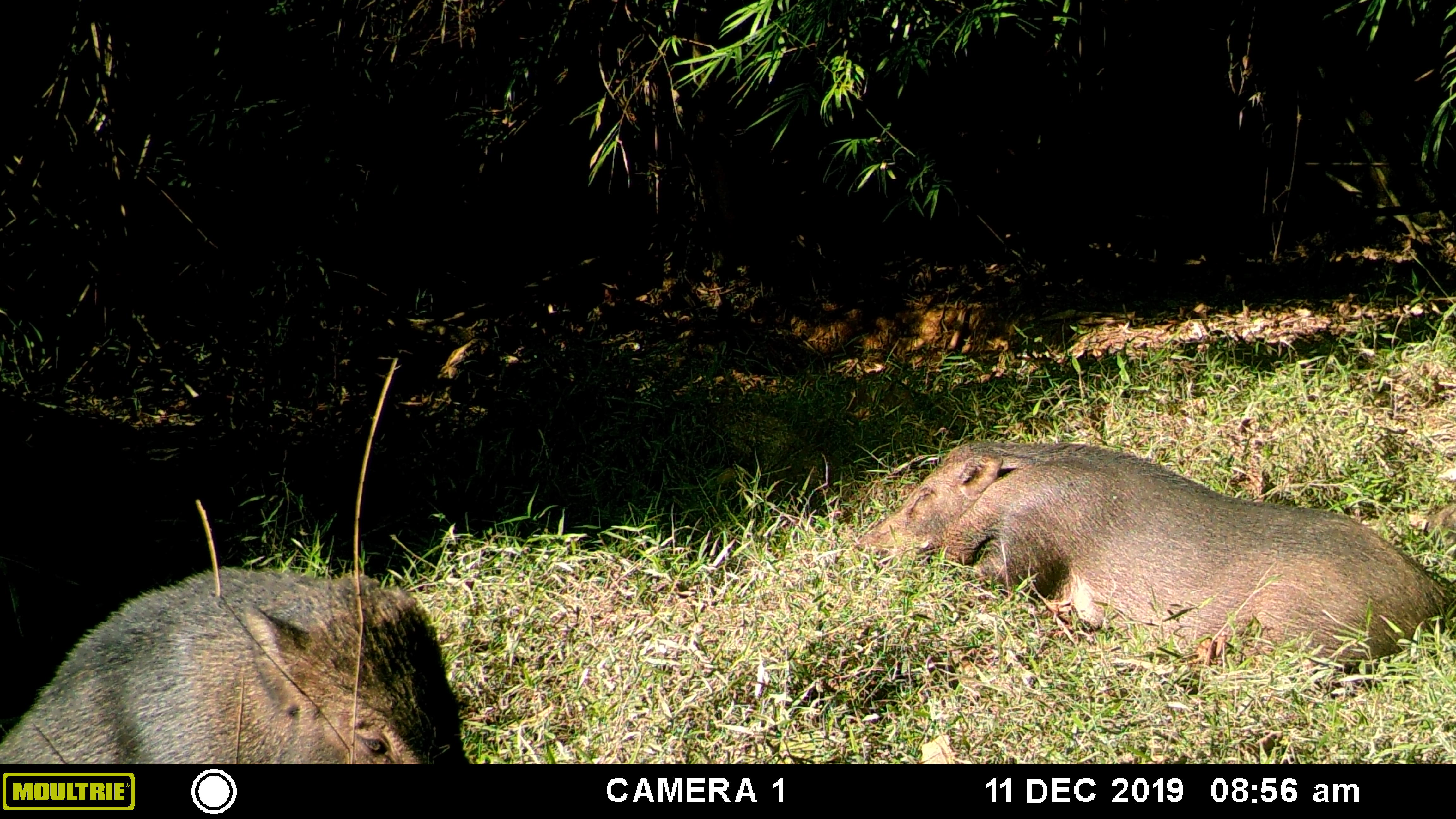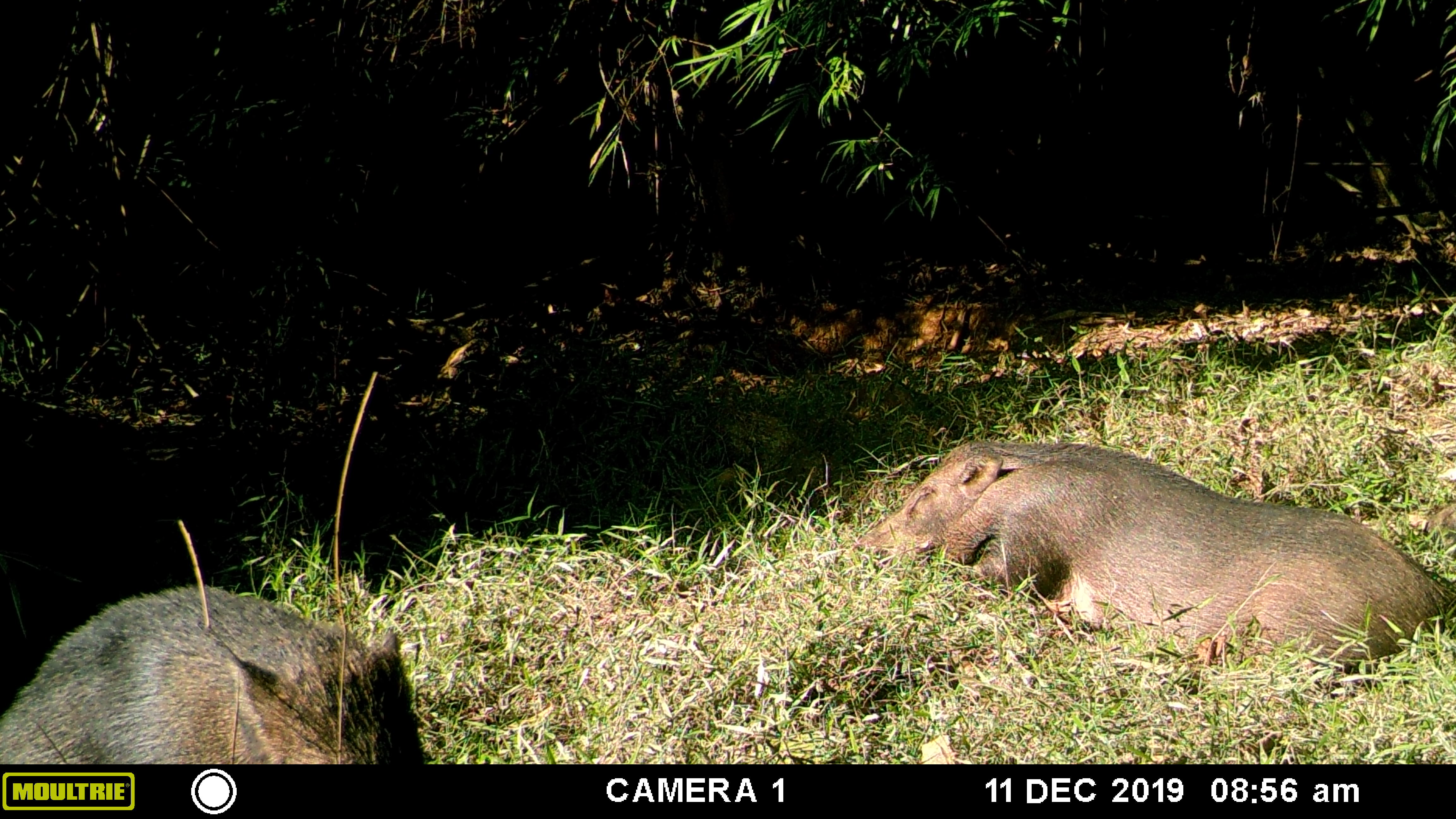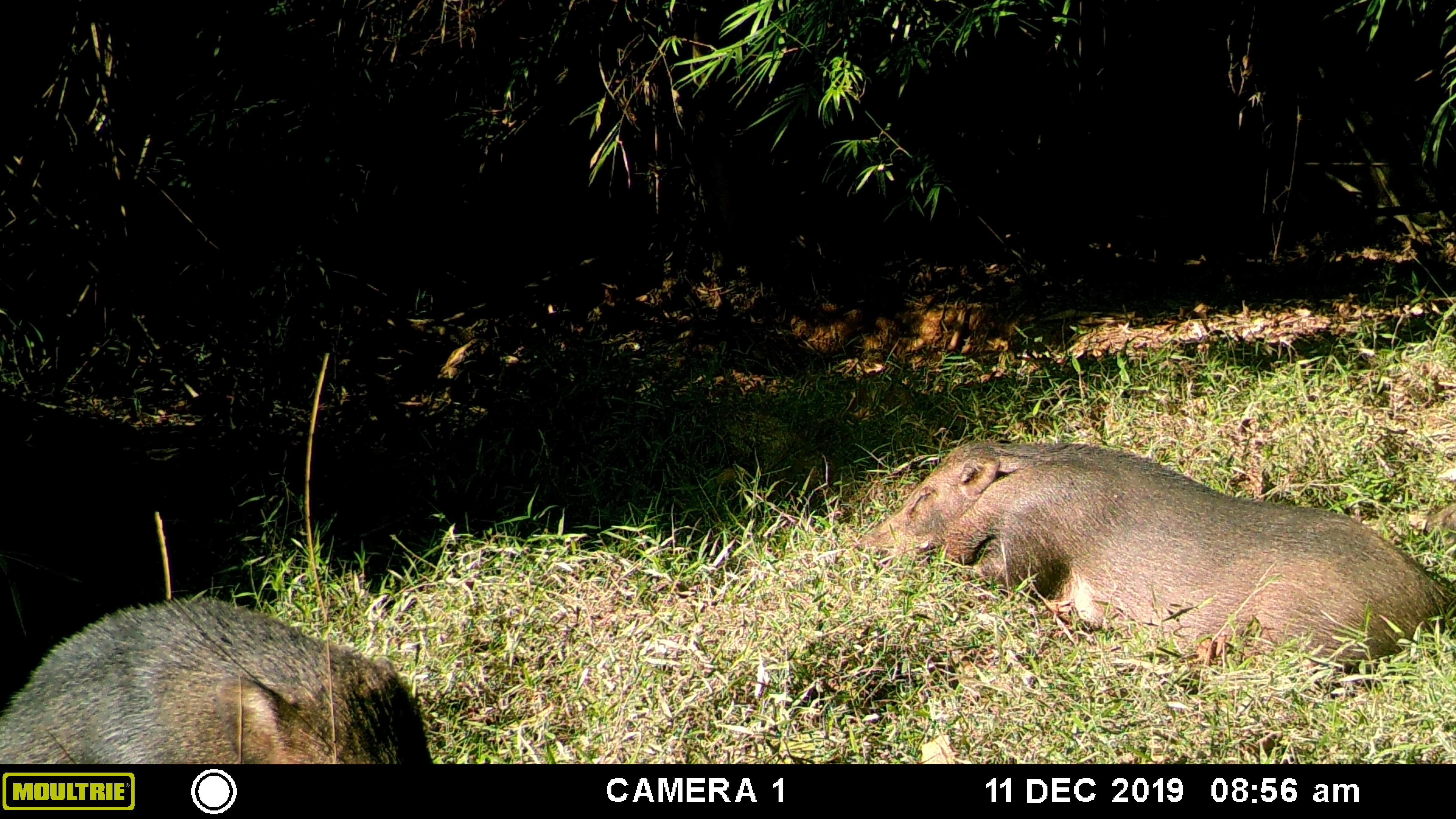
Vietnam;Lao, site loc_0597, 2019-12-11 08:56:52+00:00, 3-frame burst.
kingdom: Animalia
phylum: Chordata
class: Mammalia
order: Artiodactyla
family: Suidae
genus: Sus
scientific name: Sus scrofa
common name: eurasian wild pig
Eurasian wild pig (Sus scrofa). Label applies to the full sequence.